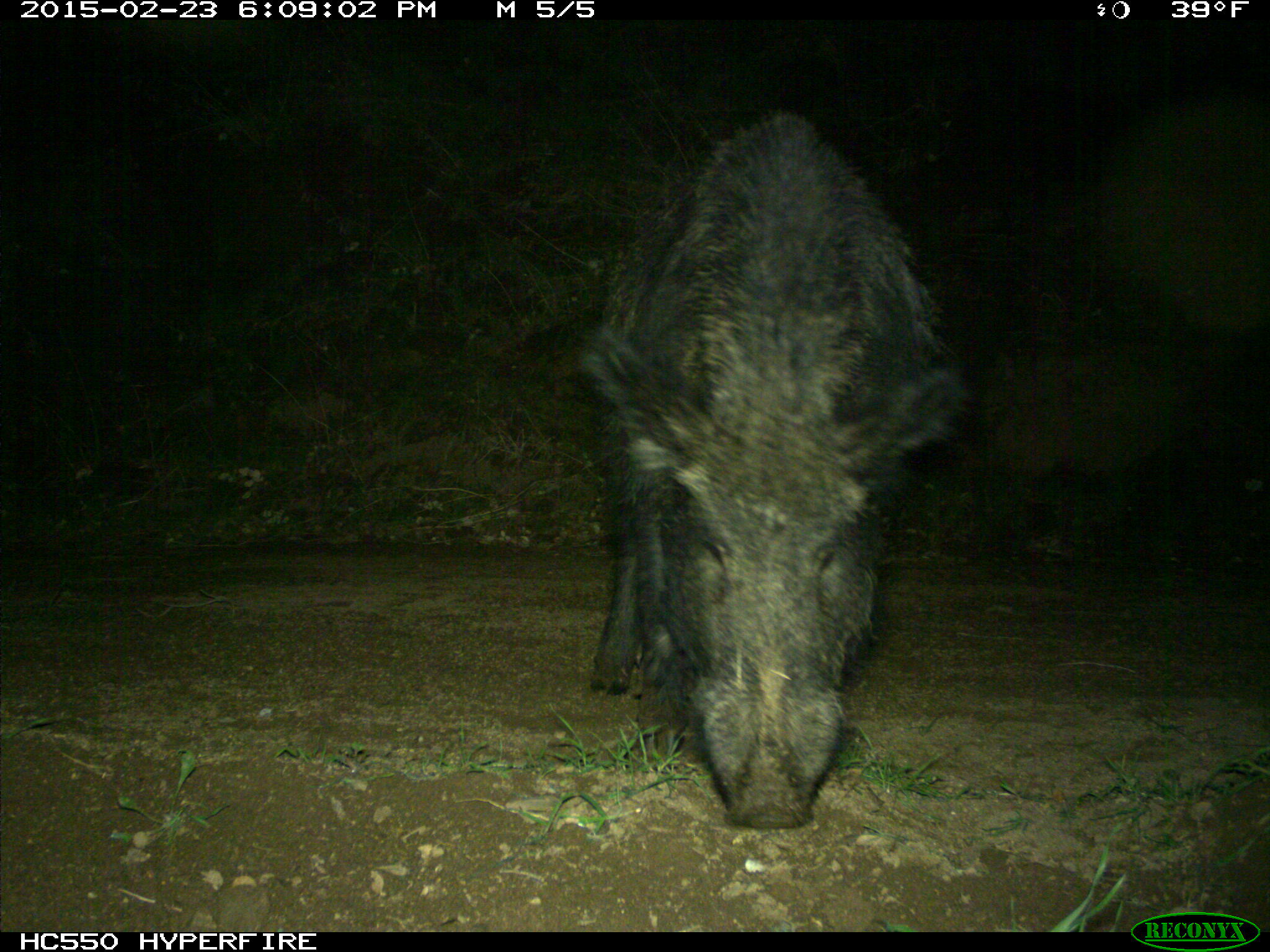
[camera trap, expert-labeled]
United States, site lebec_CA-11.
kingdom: Animalia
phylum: Chordata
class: Mammalia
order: Artiodactyla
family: Suidae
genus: Sus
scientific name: Sus scrofa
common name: wild boar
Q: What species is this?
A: Sus scrofa (wild boar).